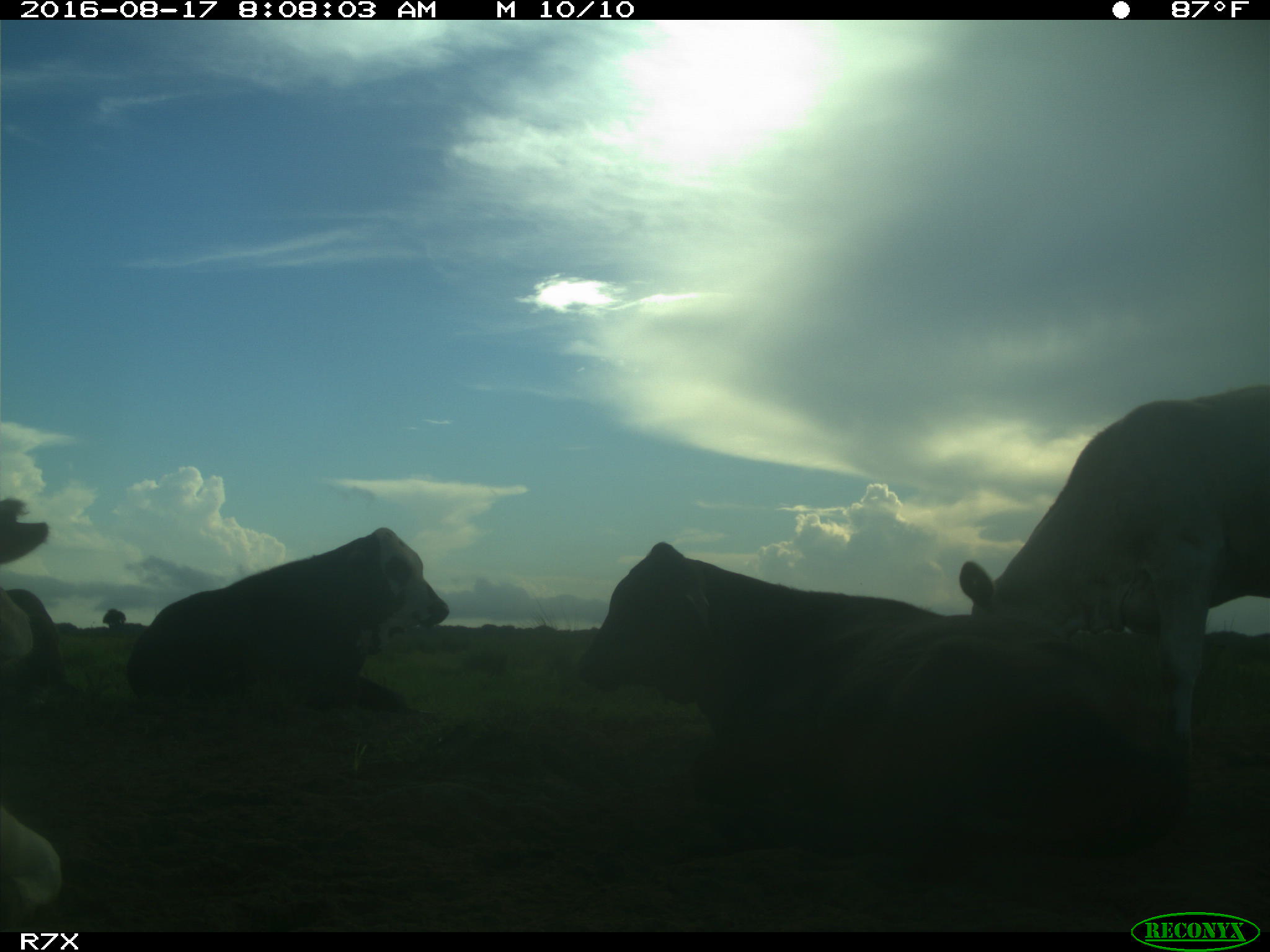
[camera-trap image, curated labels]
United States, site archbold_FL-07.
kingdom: Animalia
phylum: Chordata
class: Mammalia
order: Artiodactyla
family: Bovidae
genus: Bos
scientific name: Bos taurus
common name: domestic cow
Bos taurus (domestic cow).